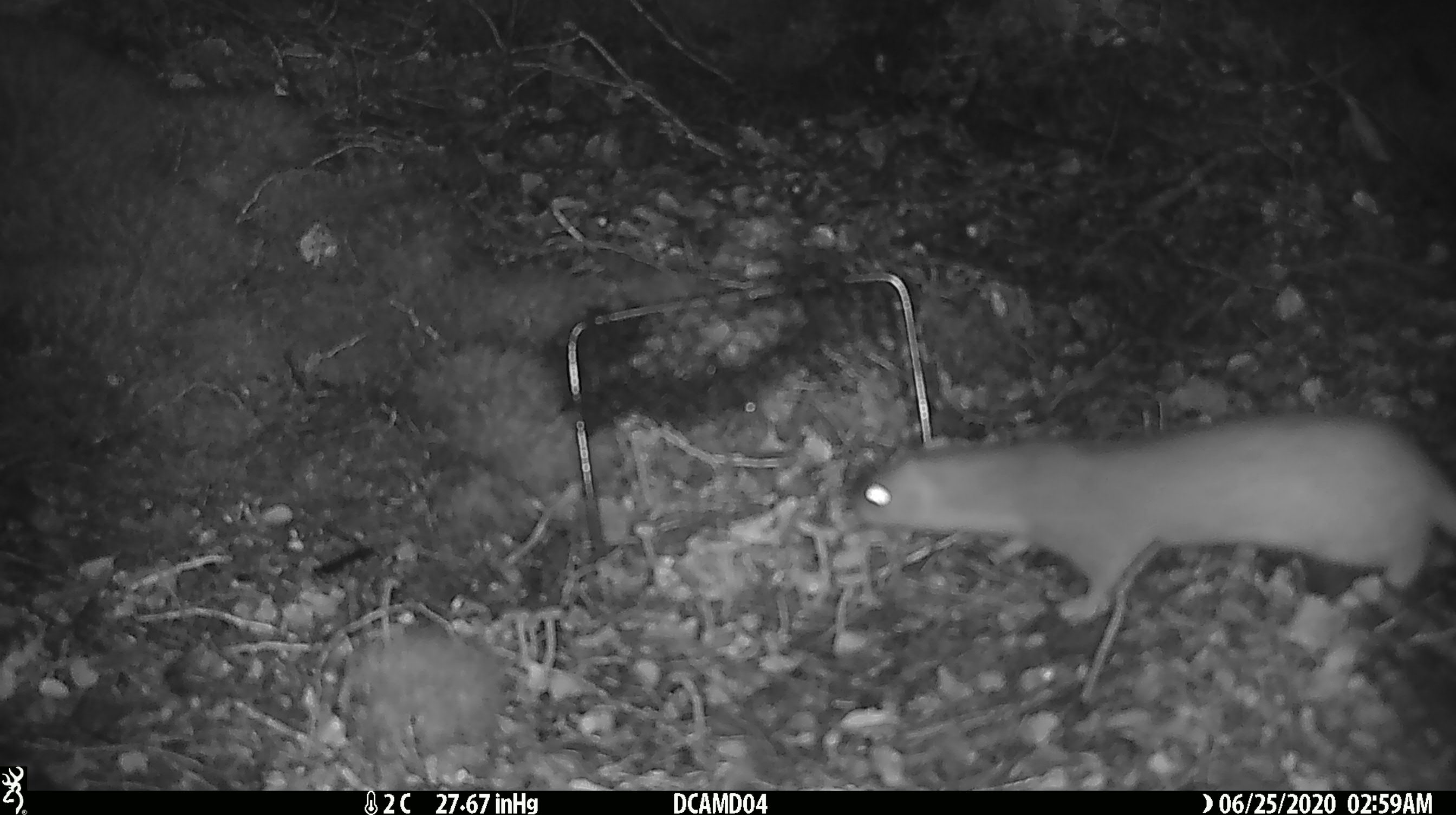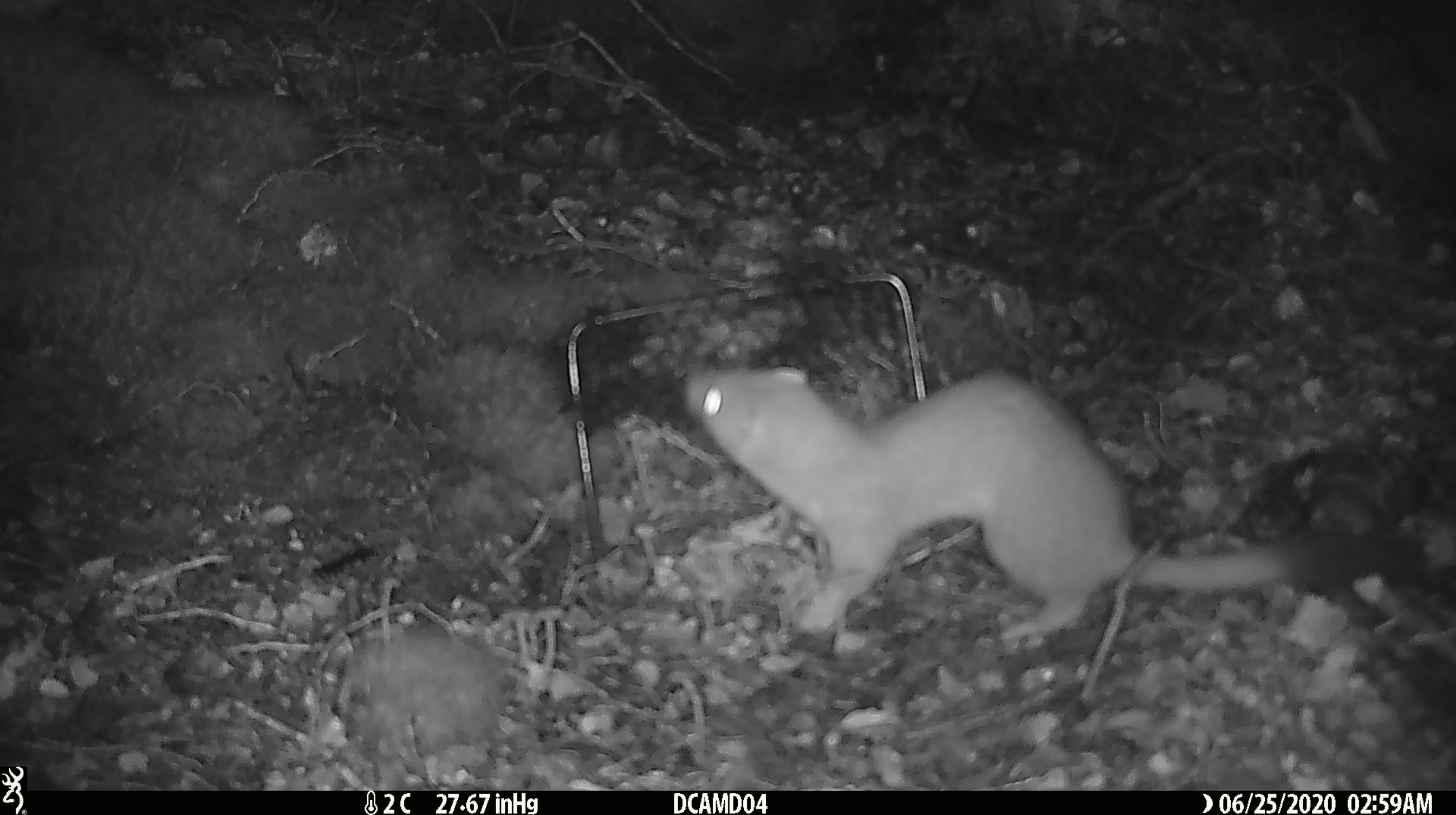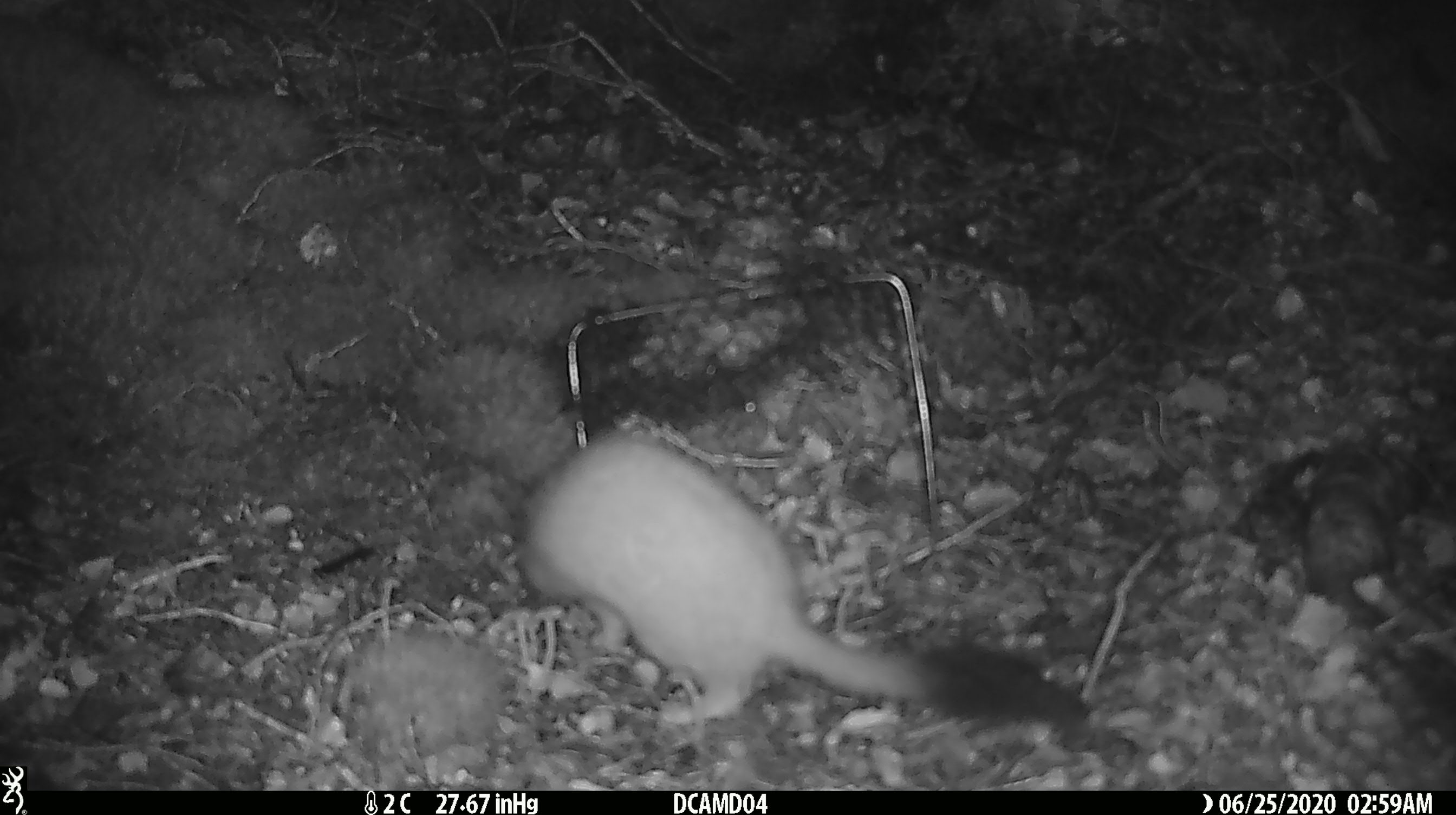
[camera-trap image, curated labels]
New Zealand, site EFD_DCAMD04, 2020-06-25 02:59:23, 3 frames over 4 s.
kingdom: Animalia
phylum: Chordata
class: Mammalia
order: Carnivora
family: Mustelidae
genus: Mustela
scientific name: Mustela erminea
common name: stoat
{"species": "stoat (Mustela erminea)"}